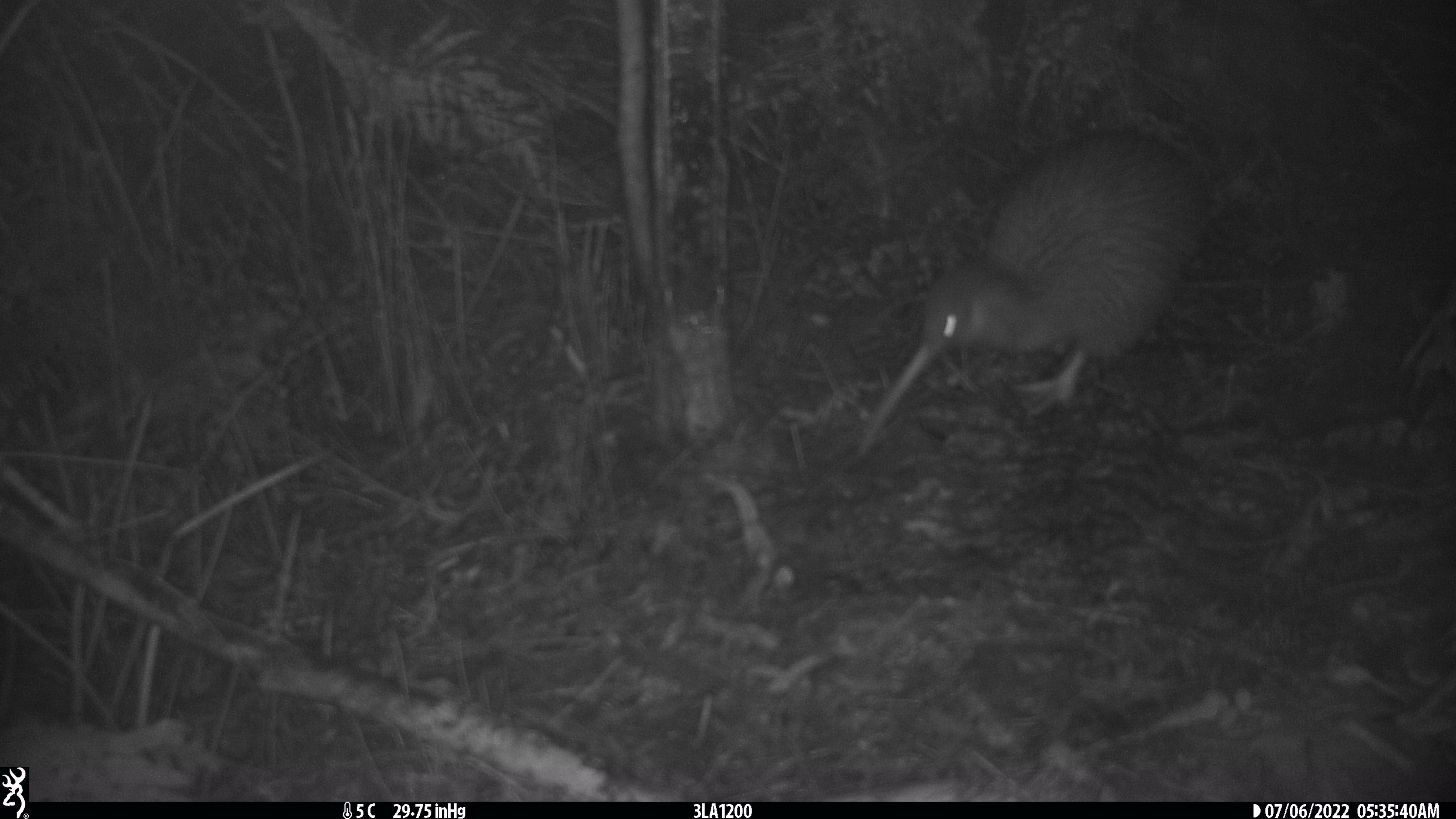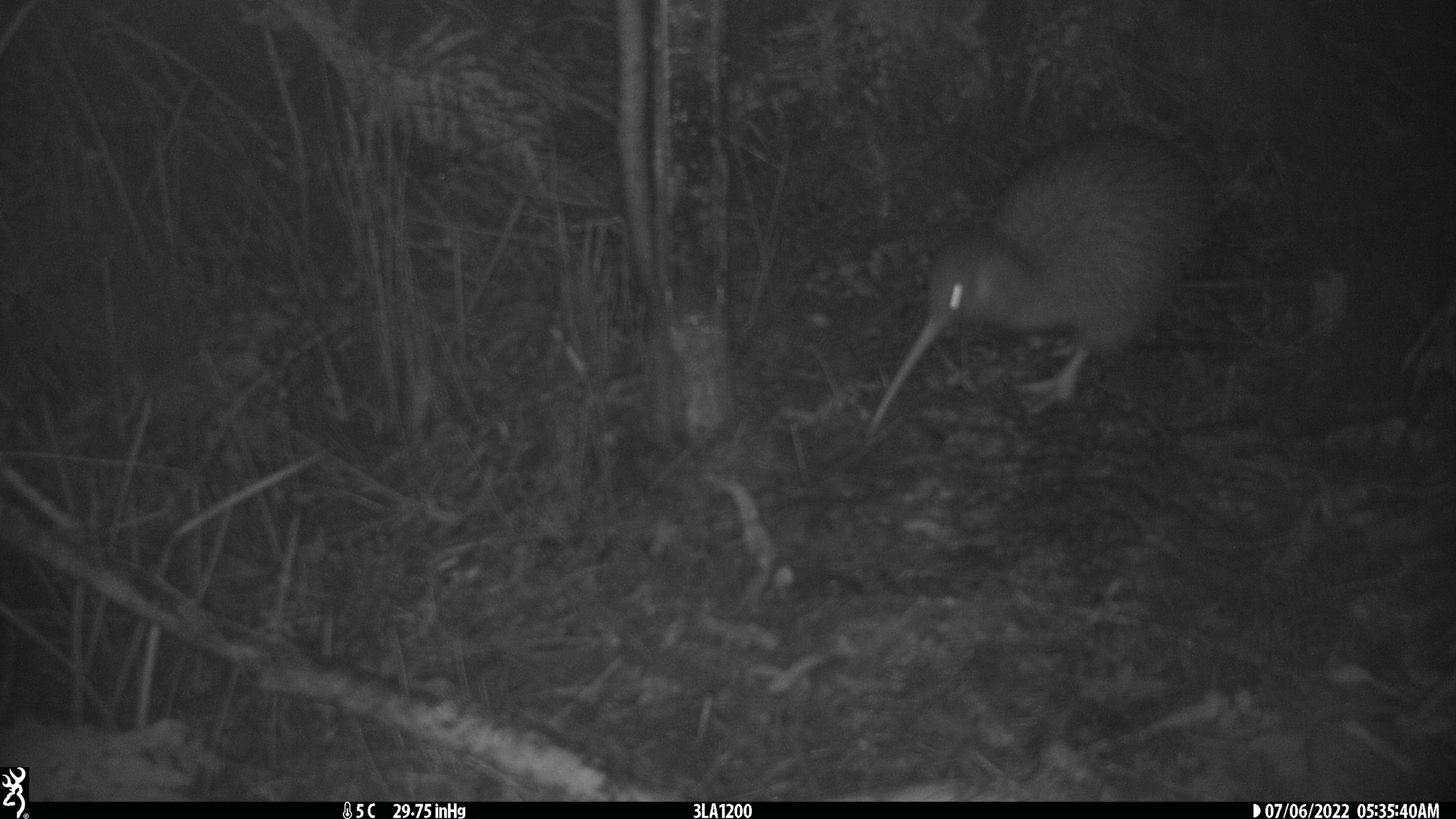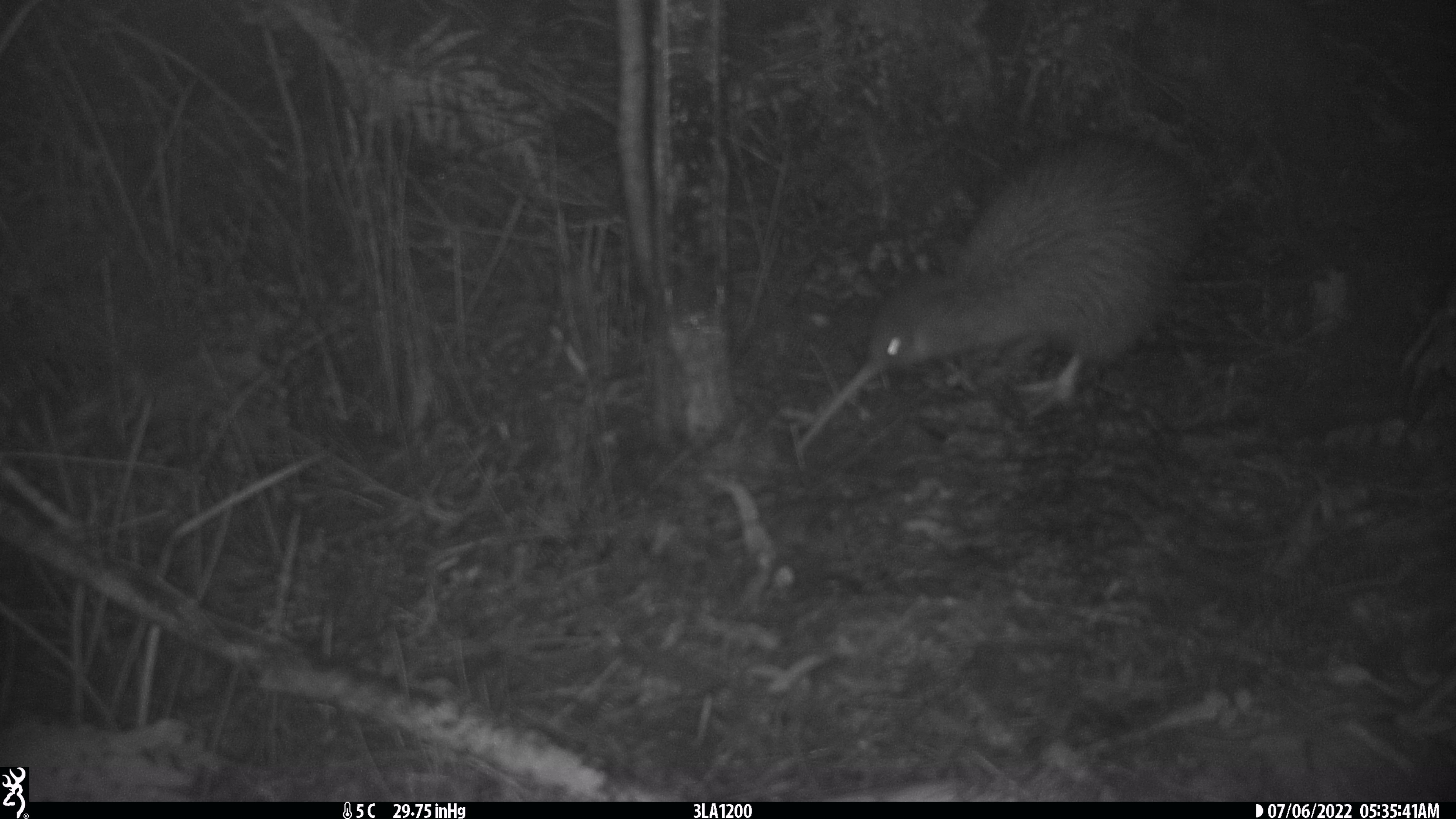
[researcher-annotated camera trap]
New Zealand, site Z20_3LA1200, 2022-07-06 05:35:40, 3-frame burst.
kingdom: Animalia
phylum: Chordata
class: Aves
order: Apterygiformes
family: Apterygidae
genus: Apteryx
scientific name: Apteryx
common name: kiwi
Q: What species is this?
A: Kiwi (Apteryx).